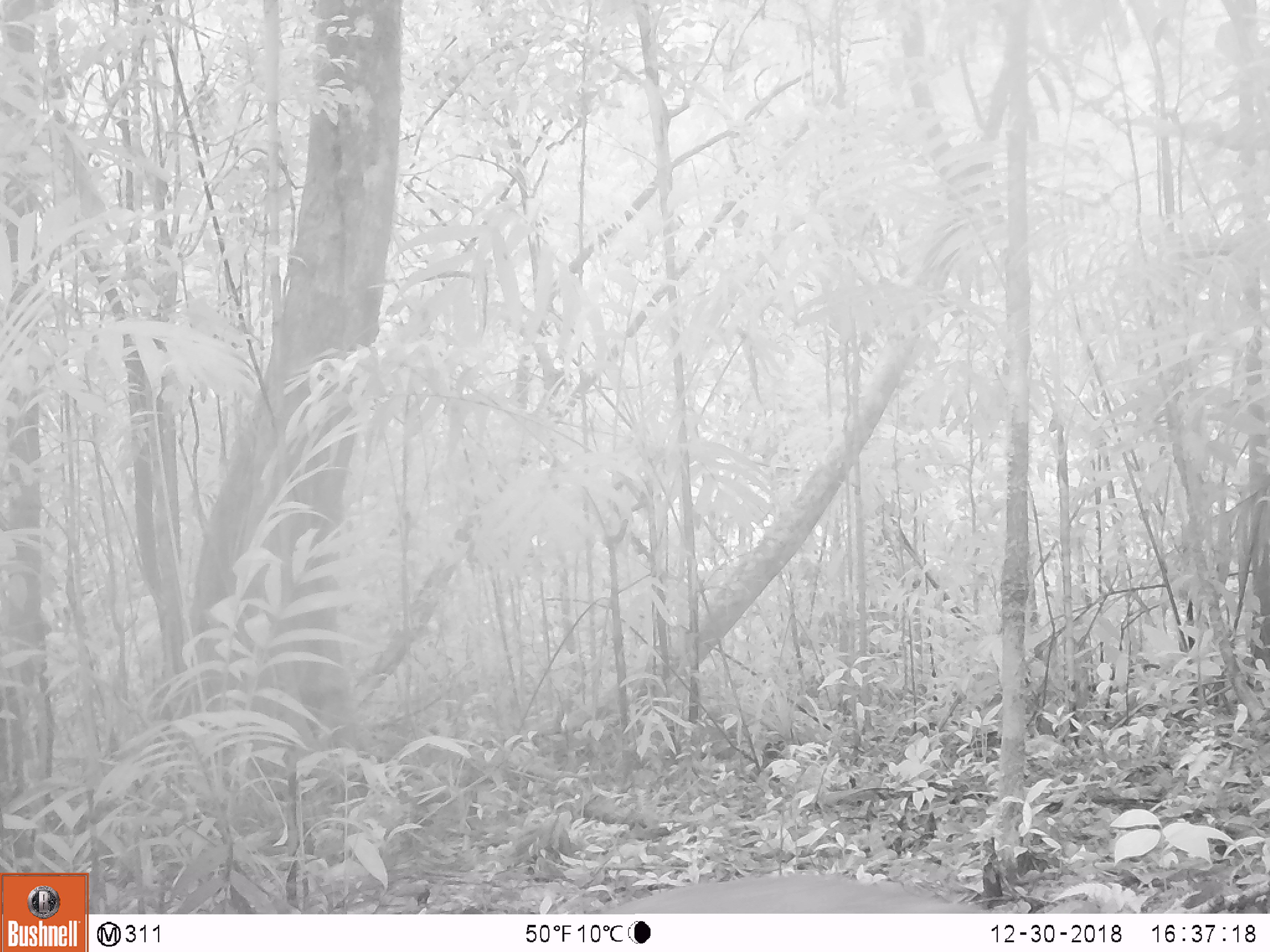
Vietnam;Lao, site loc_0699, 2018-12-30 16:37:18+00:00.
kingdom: Animalia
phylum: Chordata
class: Mammalia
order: Artiodactyla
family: Cervidae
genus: Muntiacus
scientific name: Muntiacus rooseveltorum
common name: roosevelt's muntjac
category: roosevelts muntjac group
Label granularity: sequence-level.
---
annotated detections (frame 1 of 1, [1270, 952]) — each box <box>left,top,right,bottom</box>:
roosevelts muntjac group: <box>600,876,986,912</box>